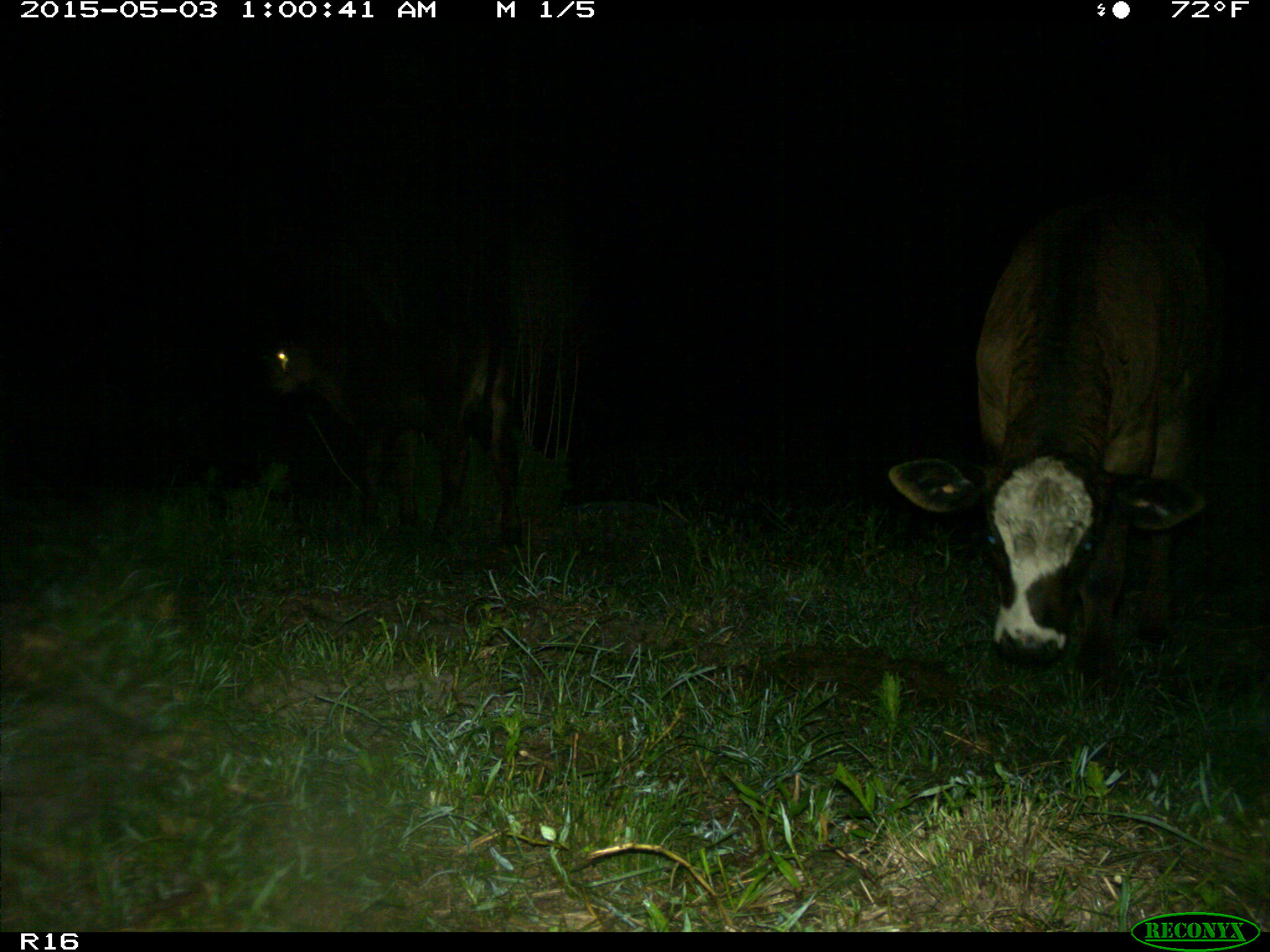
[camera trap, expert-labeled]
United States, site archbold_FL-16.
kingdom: Animalia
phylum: Chordata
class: Mammalia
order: Artiodactyla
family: Bovidae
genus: Bos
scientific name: Bos taurus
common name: domestic cow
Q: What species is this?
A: Bos taurus (domestic cow).